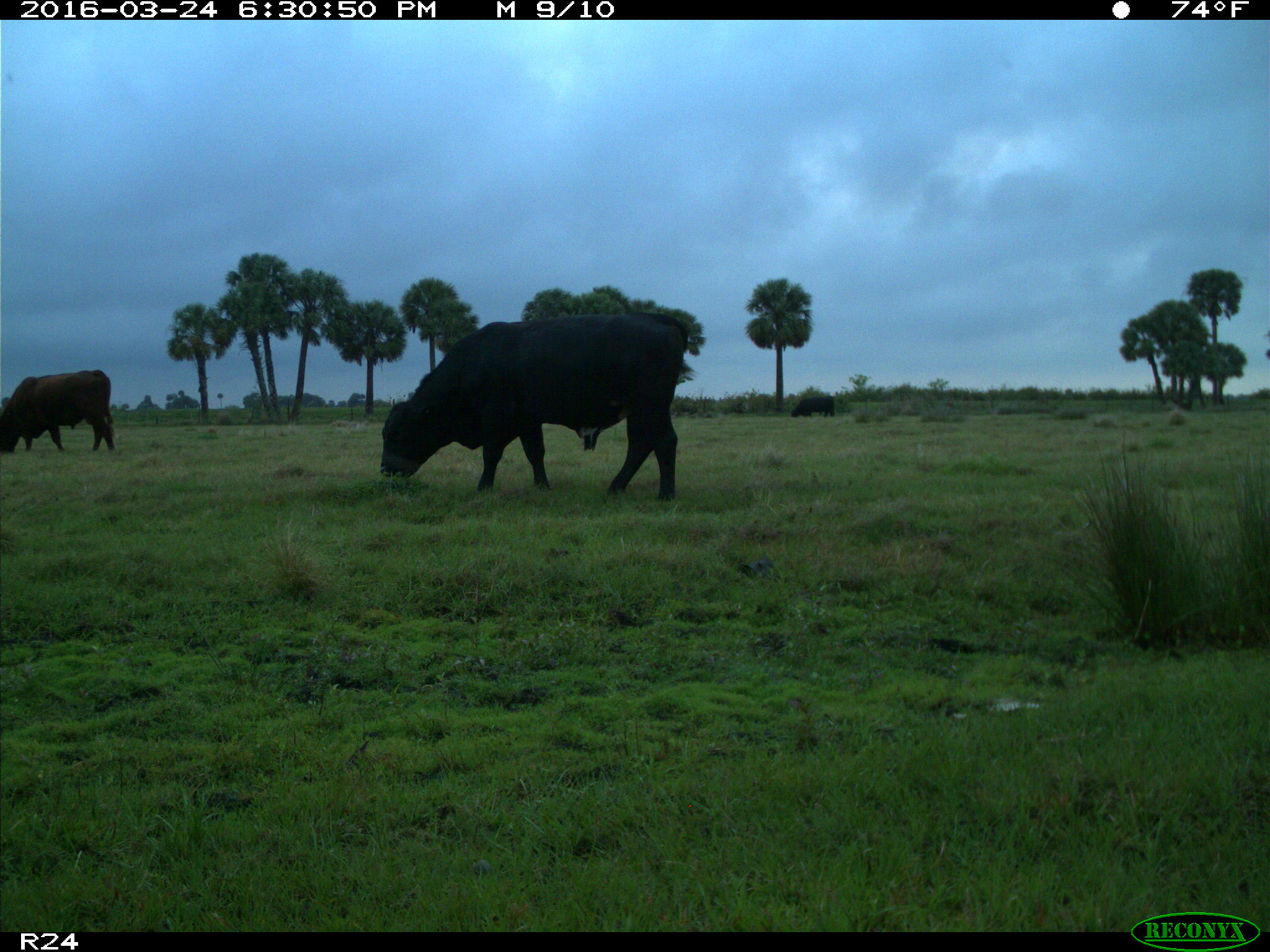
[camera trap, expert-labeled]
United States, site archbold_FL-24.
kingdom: Animalia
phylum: Chordata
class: Mammalia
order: Artiodactyla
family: Bovidae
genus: Bos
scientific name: Bos taurus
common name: domestic cow